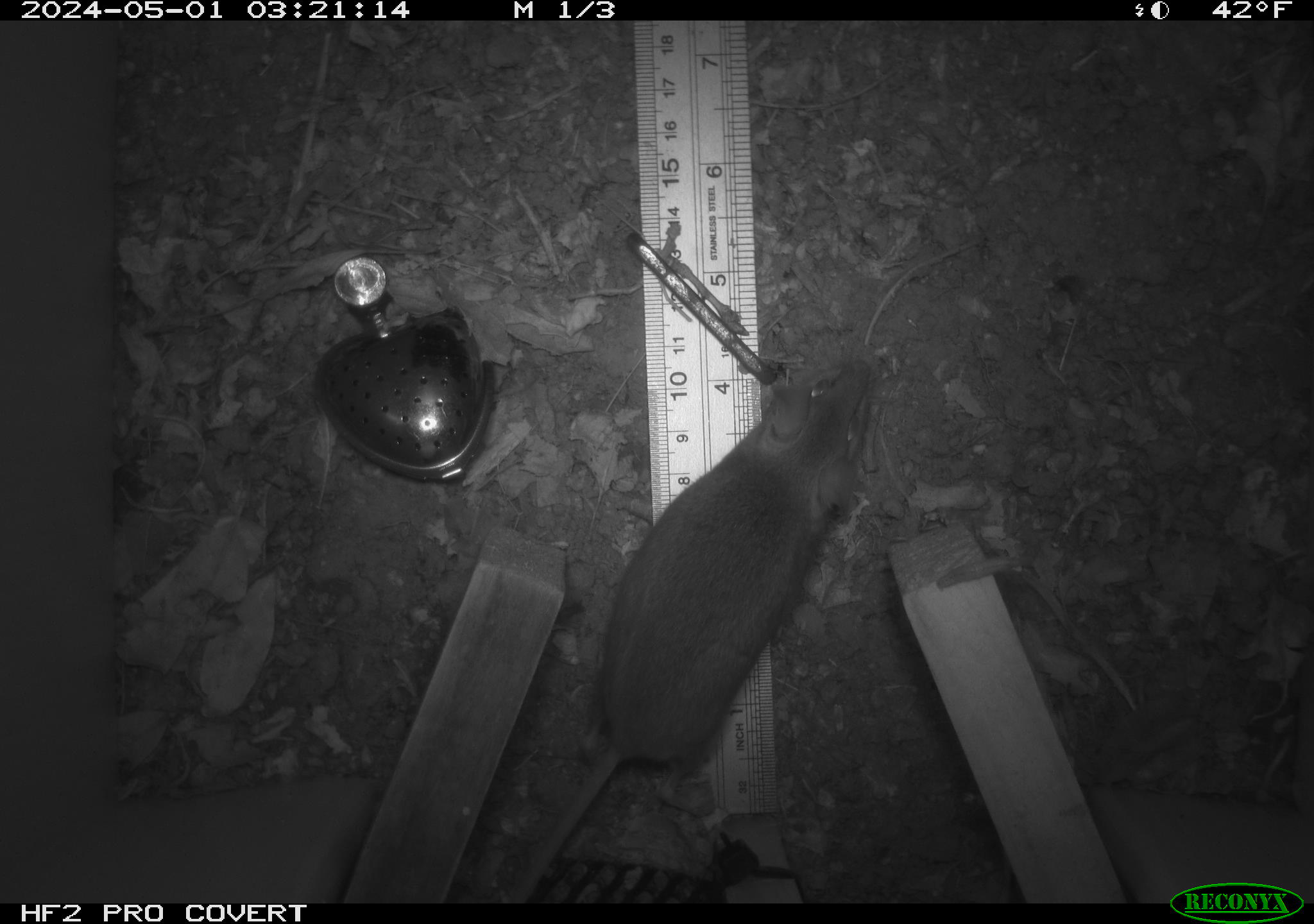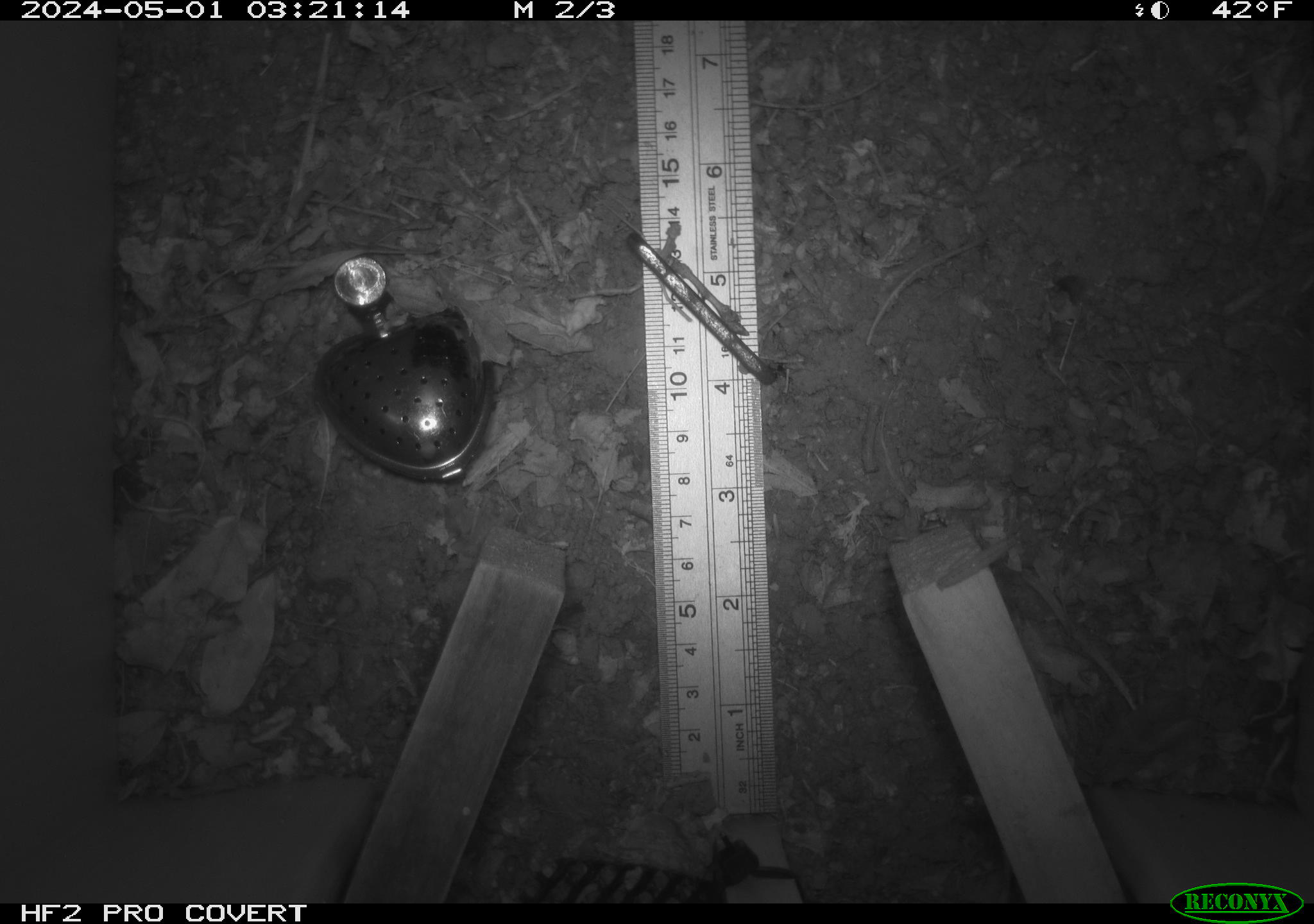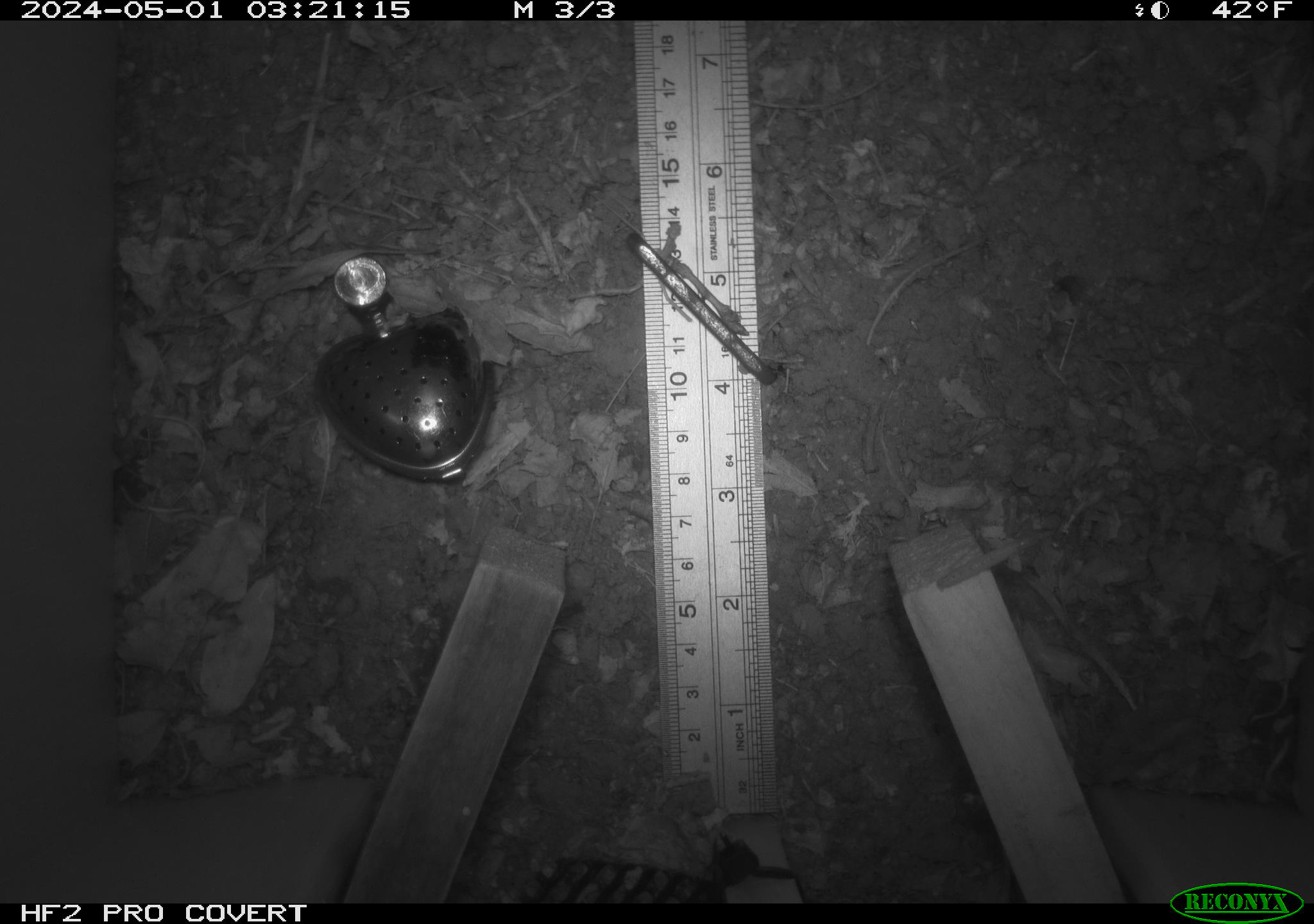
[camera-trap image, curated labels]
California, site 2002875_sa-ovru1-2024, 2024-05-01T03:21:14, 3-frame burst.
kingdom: Animalia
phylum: Chordata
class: Mammalia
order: Rodentia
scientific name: Rodentia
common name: rodent